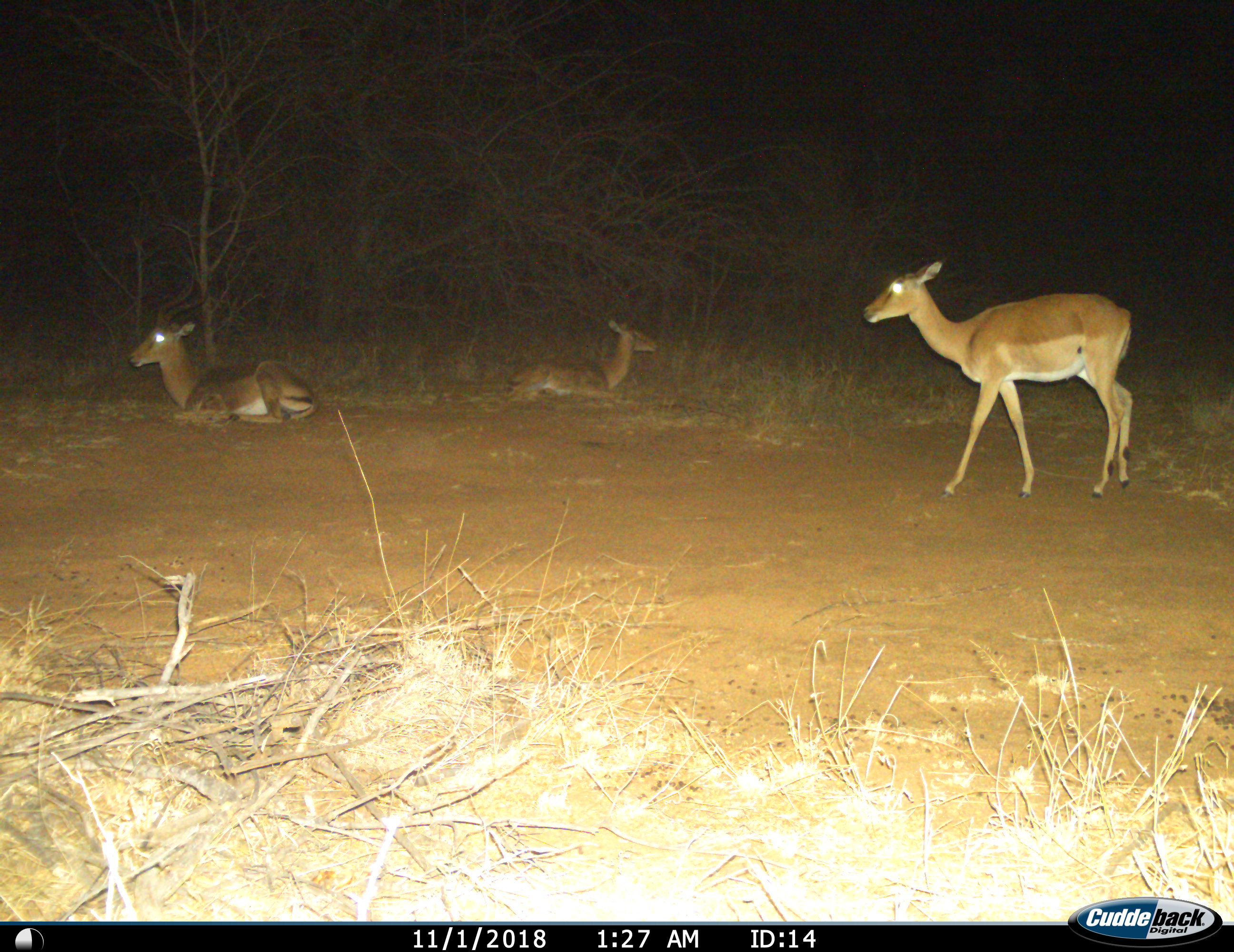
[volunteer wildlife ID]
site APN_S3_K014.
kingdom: Animalia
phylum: Chordata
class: Mammalia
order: Artiodactyla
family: Bovidae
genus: Aepyceros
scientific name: Aepyceros melampus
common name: impala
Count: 3.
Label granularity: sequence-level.